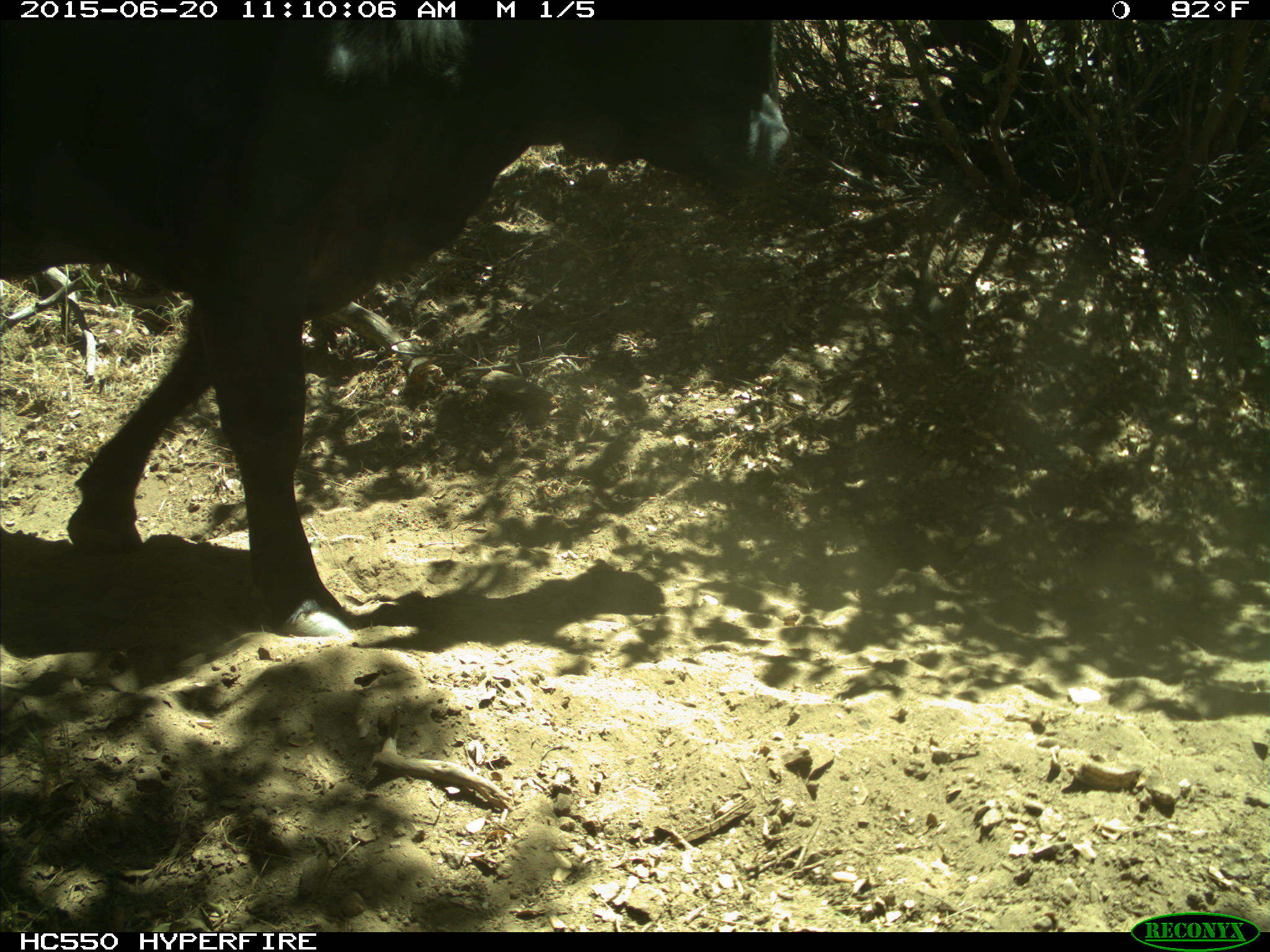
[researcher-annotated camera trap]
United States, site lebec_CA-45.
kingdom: Animalia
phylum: Chordata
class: Mammalia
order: Artiodactyla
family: Bovidae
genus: Bos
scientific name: Bos taurus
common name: domestic cow